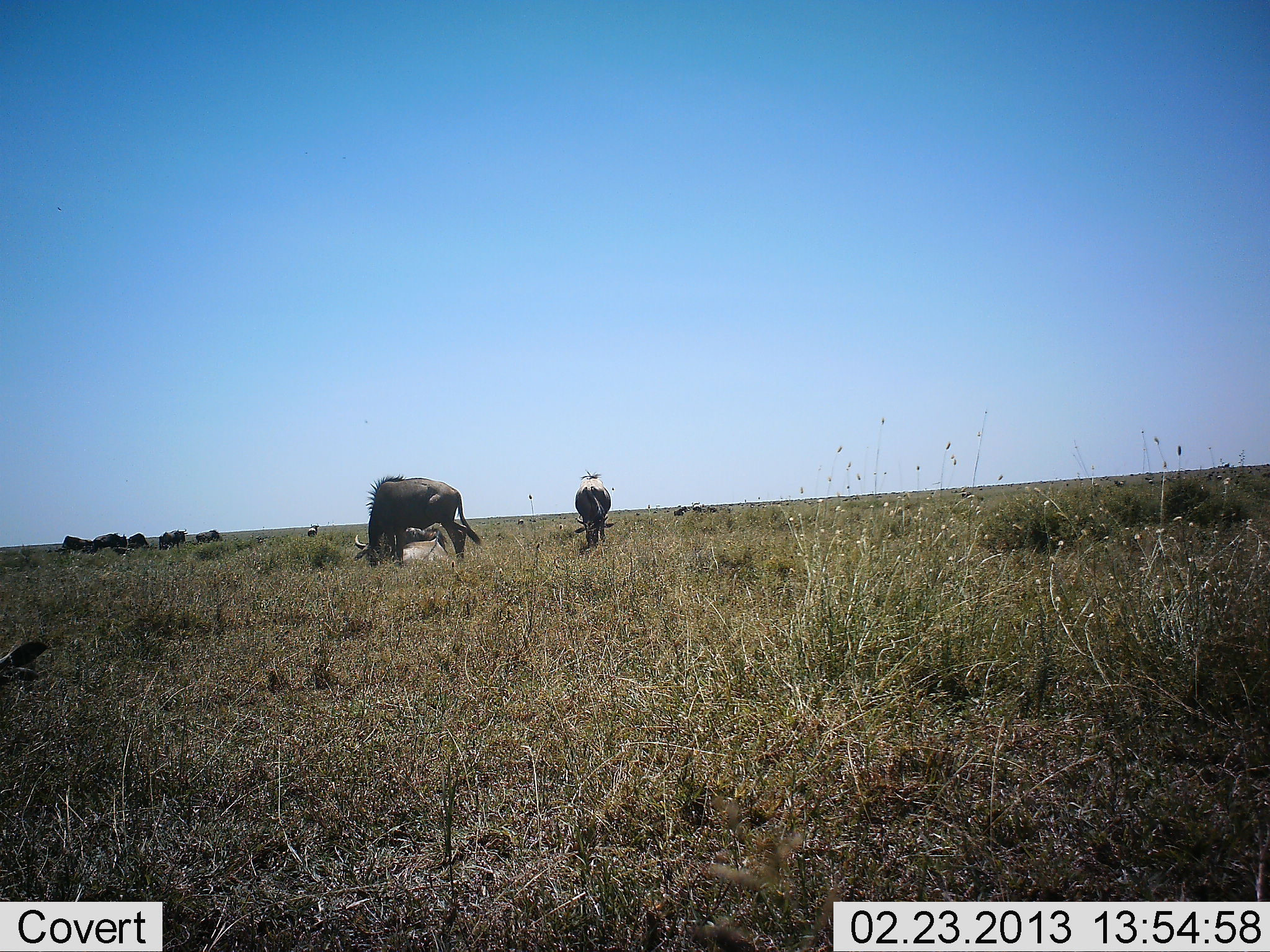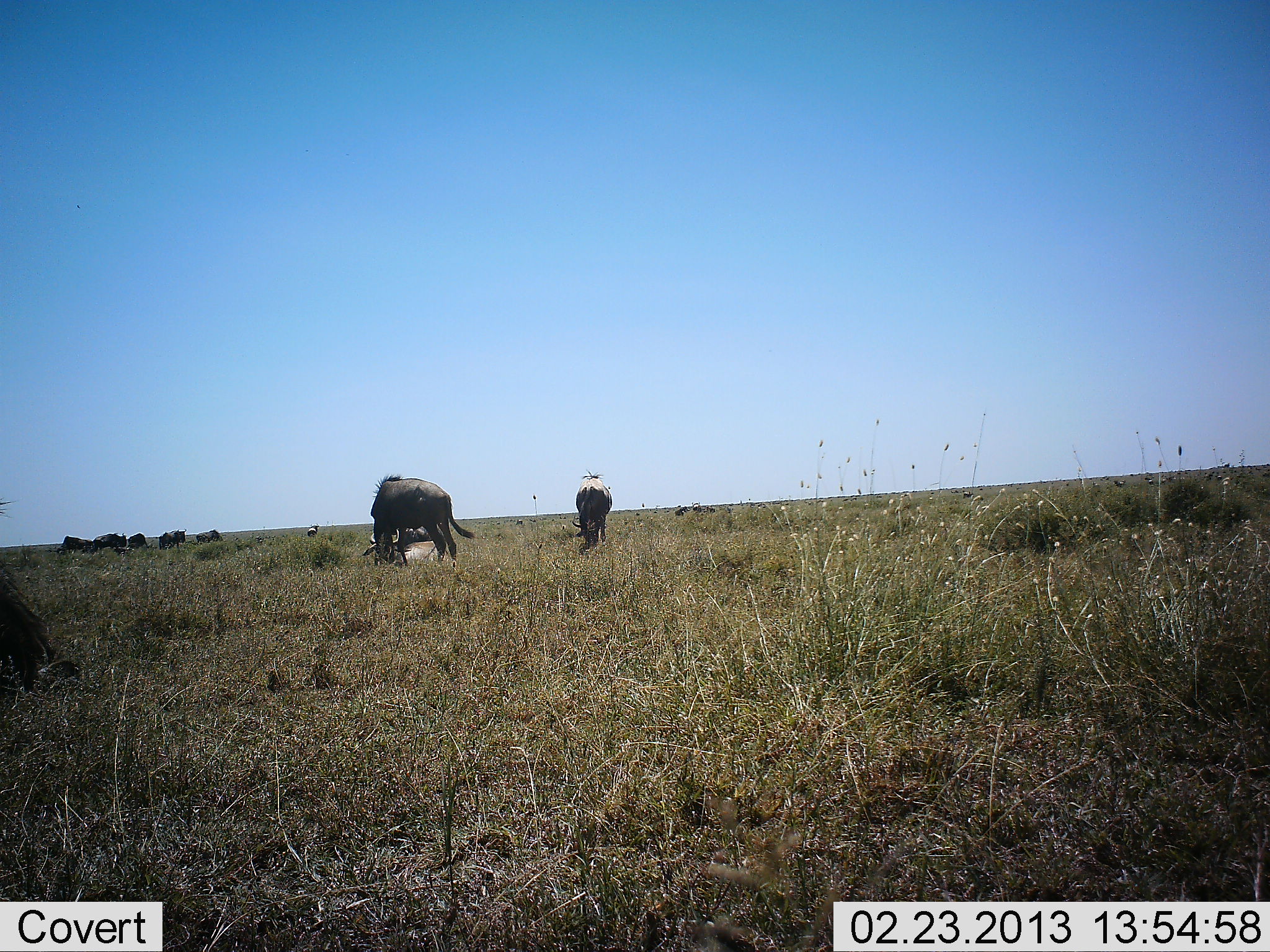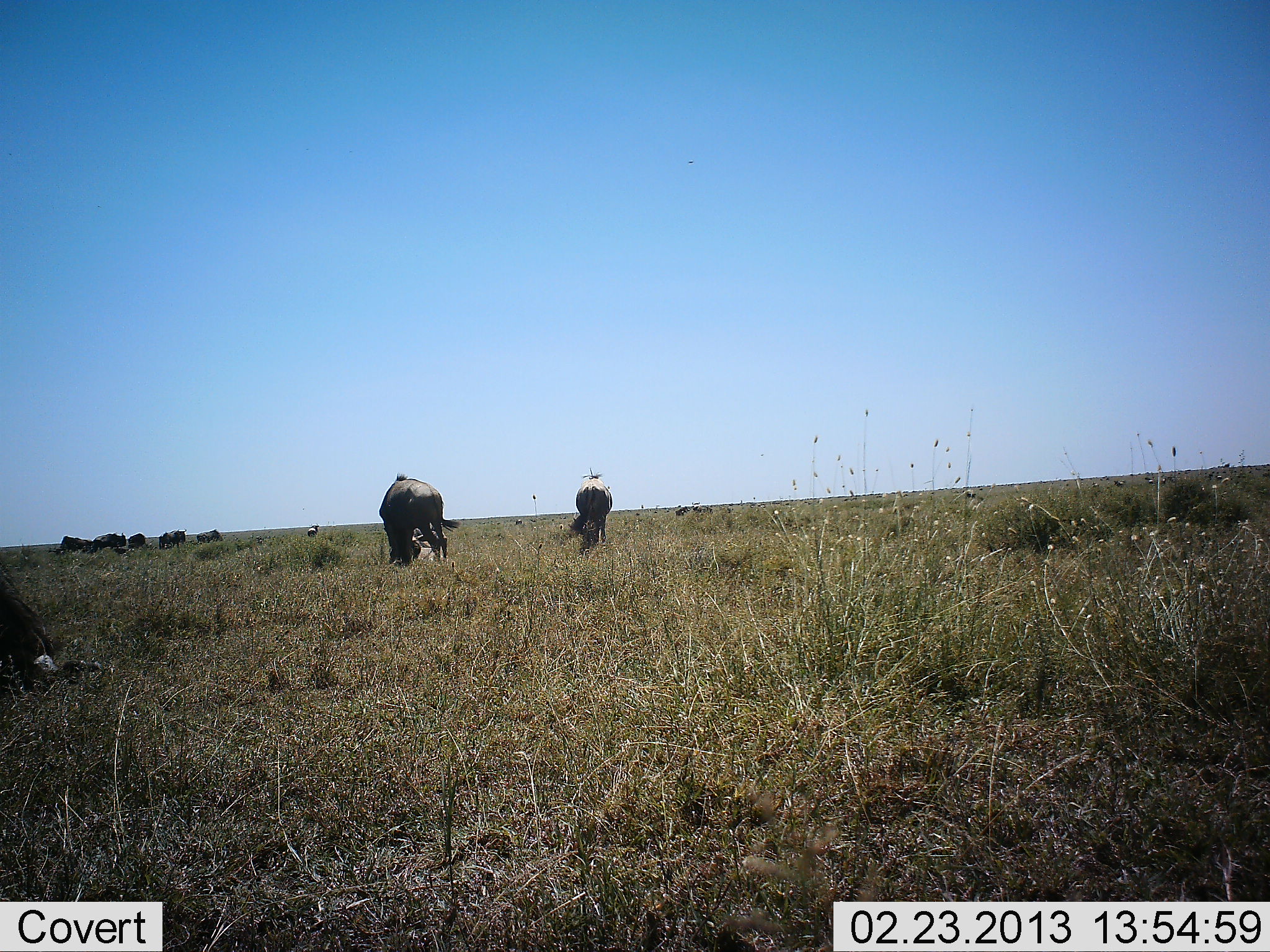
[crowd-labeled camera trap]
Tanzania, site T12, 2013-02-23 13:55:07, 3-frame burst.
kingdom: Animalia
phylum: Chordata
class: Mammalia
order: Artiodactyla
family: Bovidae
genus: Connochaetes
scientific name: Connochaetes taurinus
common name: blue wildebeest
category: wildebeest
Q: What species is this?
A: Wildebeest (blue wildebeest) (Connochaetes taurinus).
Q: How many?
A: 7.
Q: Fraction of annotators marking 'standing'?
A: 53%.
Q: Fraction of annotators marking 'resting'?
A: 20%.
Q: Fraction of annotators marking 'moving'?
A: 13%.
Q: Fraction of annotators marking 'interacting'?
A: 0%.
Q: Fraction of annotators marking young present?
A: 0%.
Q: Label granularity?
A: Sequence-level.